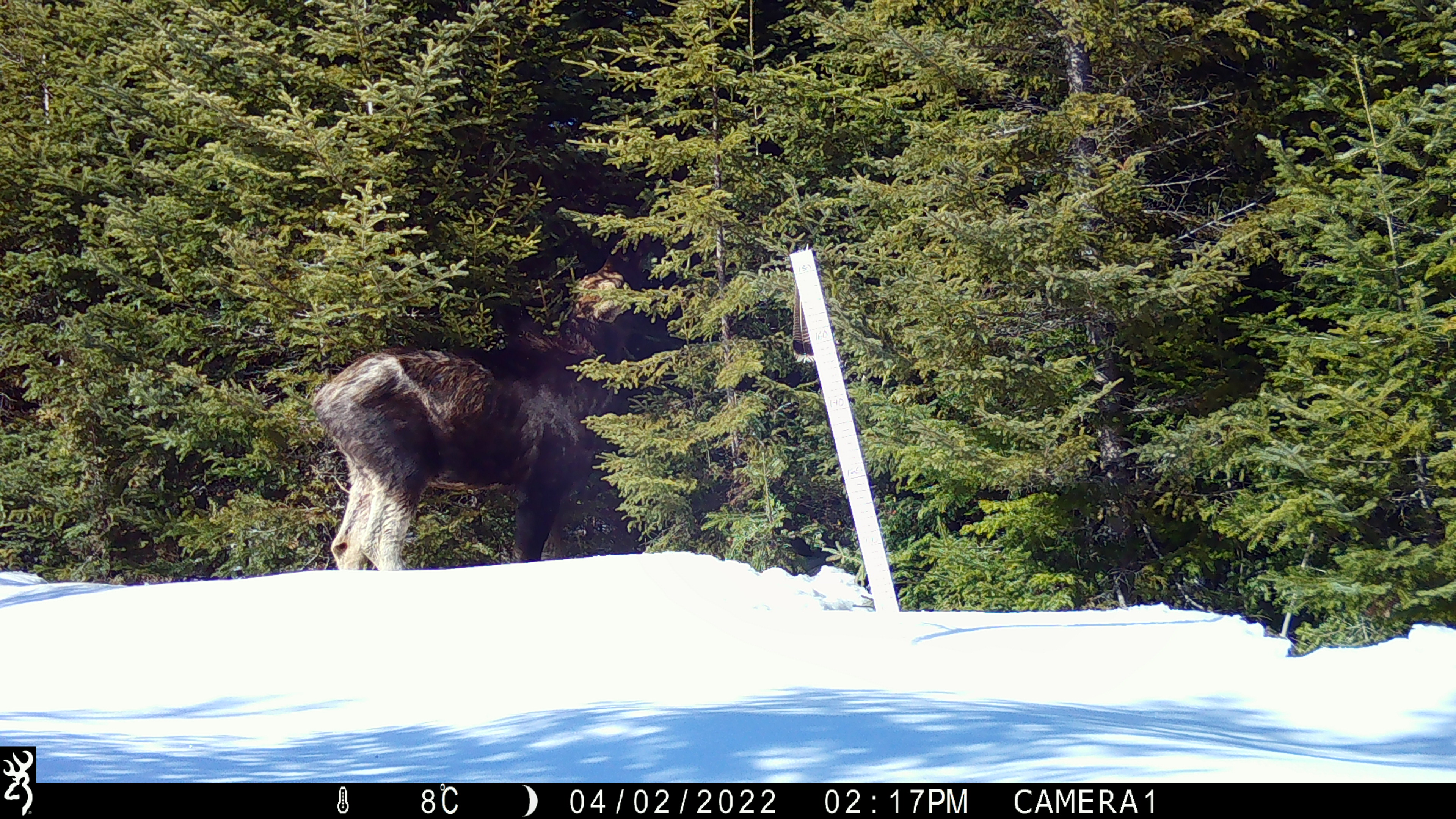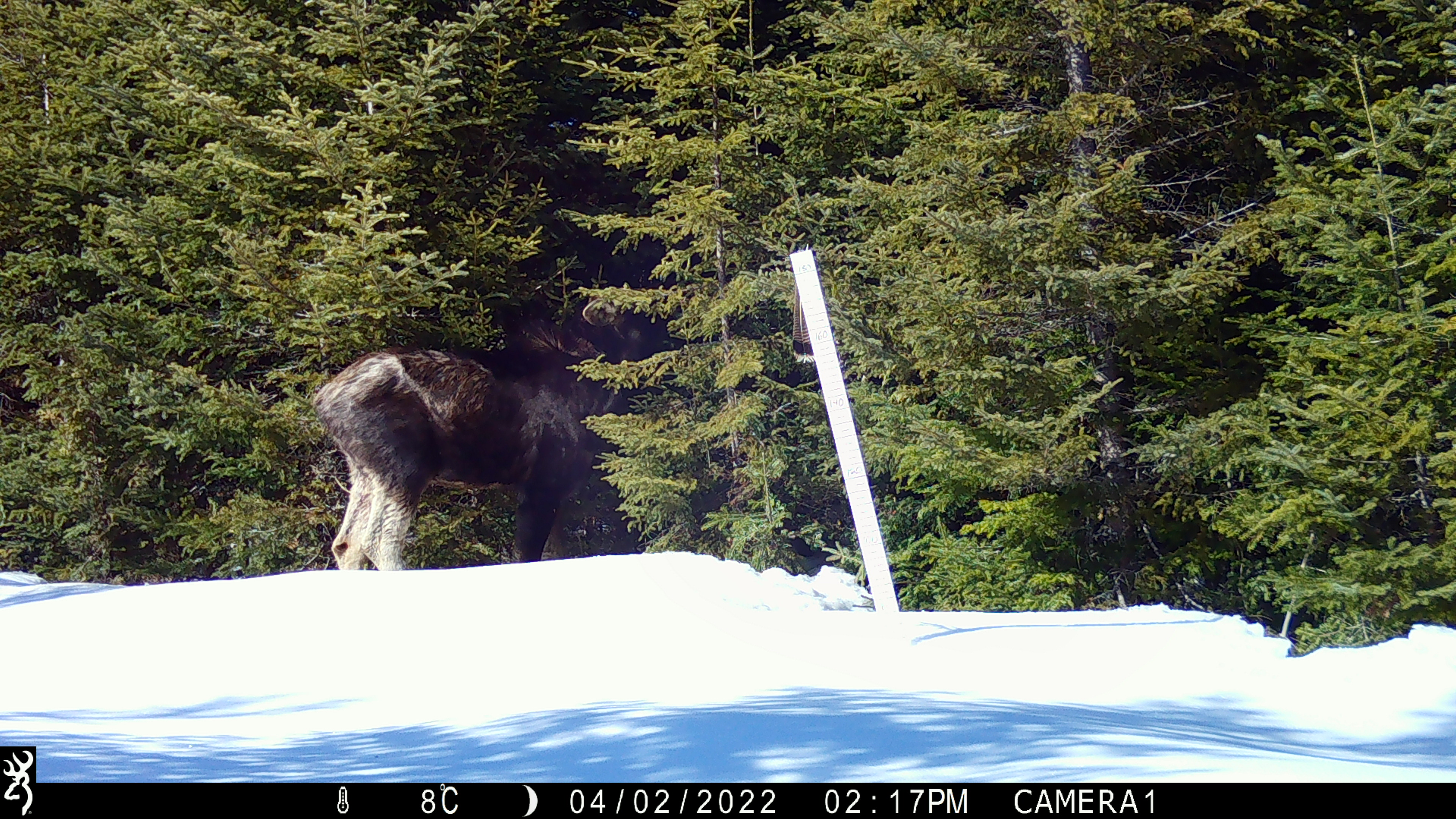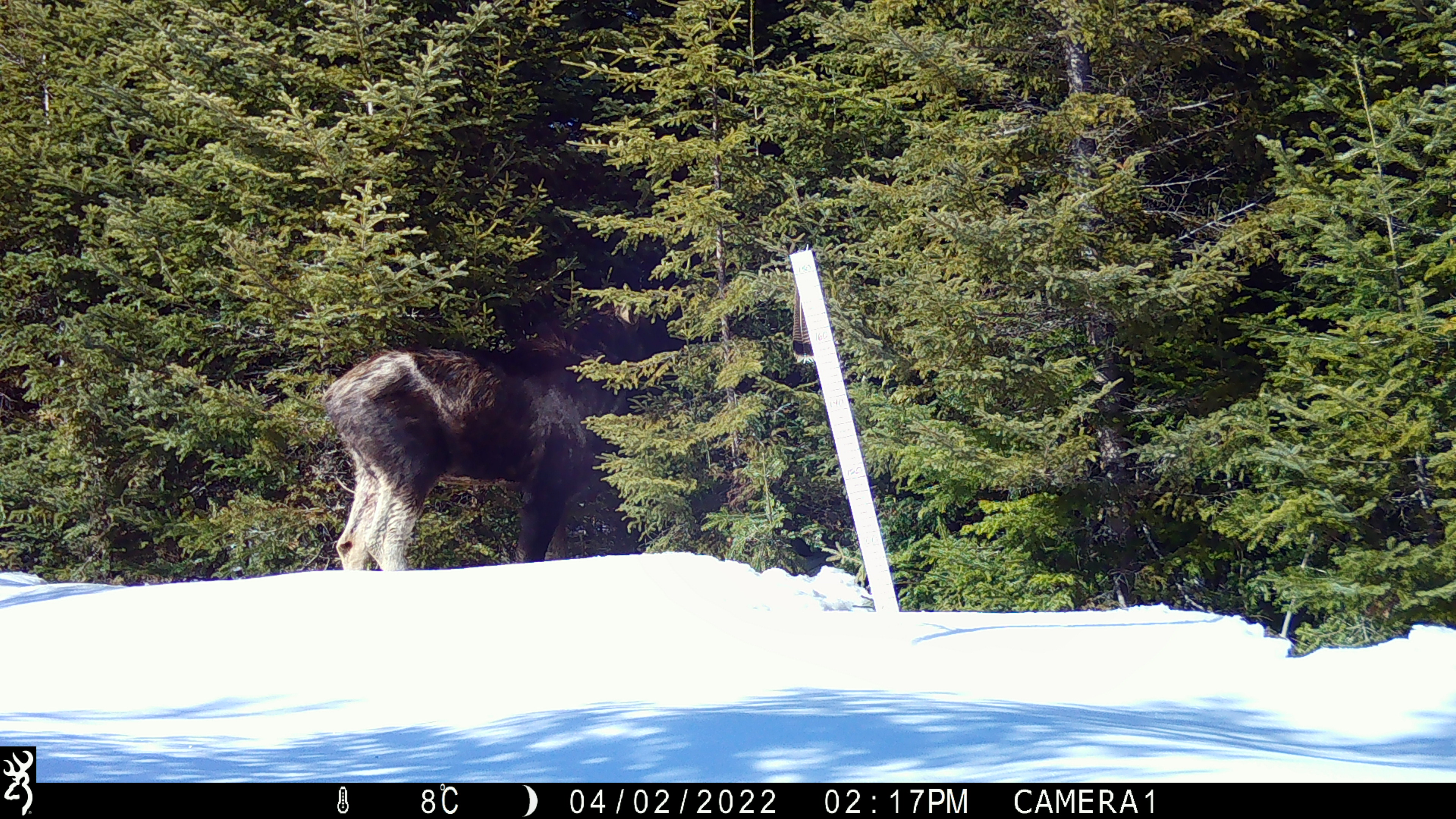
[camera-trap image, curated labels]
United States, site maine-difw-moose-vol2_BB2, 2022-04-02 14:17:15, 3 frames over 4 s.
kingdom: Animalia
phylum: Chordata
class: Mammalia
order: Artiodactyla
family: Cervidae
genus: Alces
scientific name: Alces alces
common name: moose